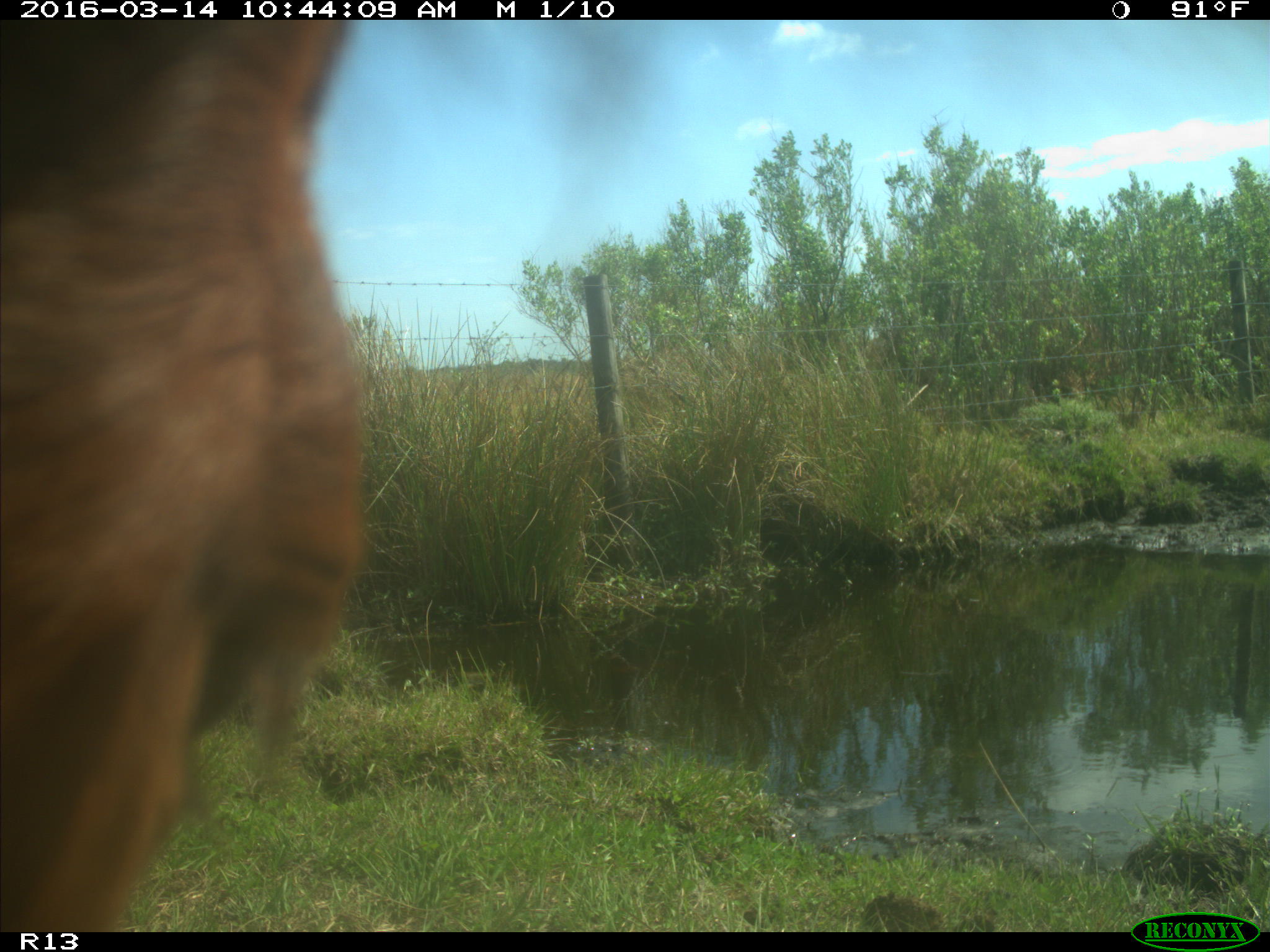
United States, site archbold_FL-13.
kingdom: Animalia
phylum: Chordata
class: Mammalia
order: Artiodactyla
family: Bovidae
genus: Bos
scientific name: Bos taurus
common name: domestic cow